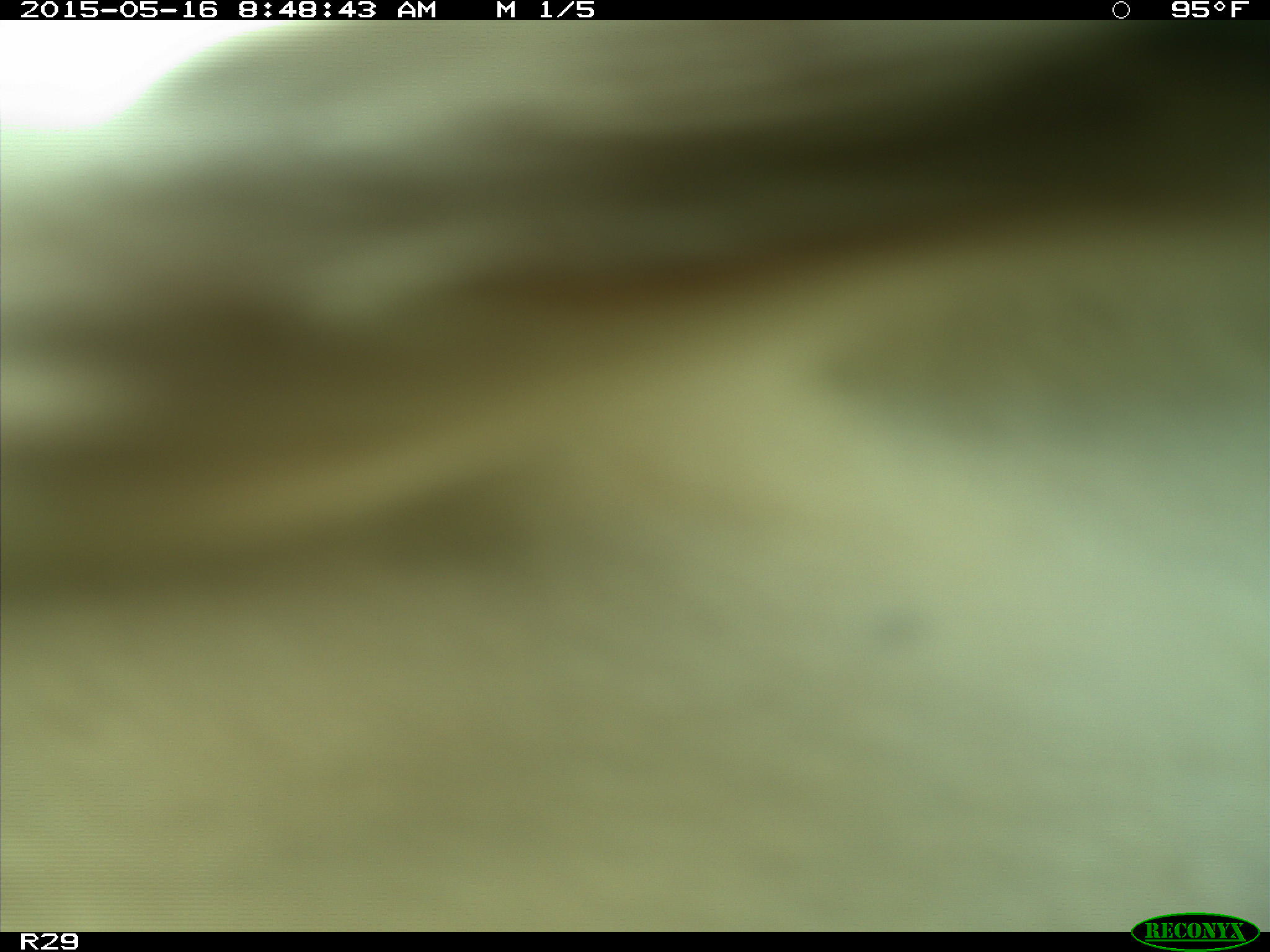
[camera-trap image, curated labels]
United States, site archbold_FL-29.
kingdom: Animalia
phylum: Chordata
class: Mammalia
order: Artiodactyla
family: Bovidae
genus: Bos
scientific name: Bos taurus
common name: domestic cow